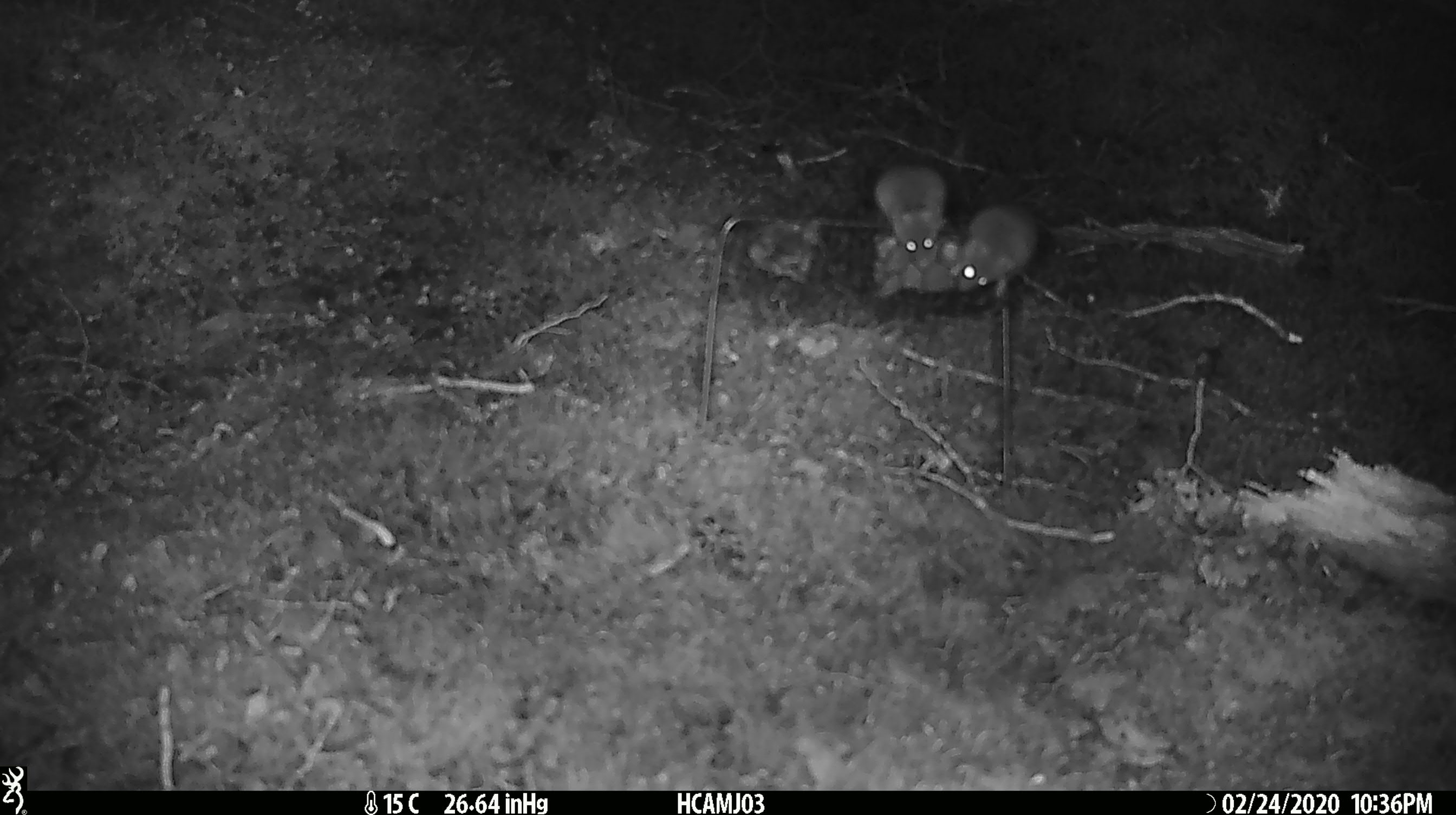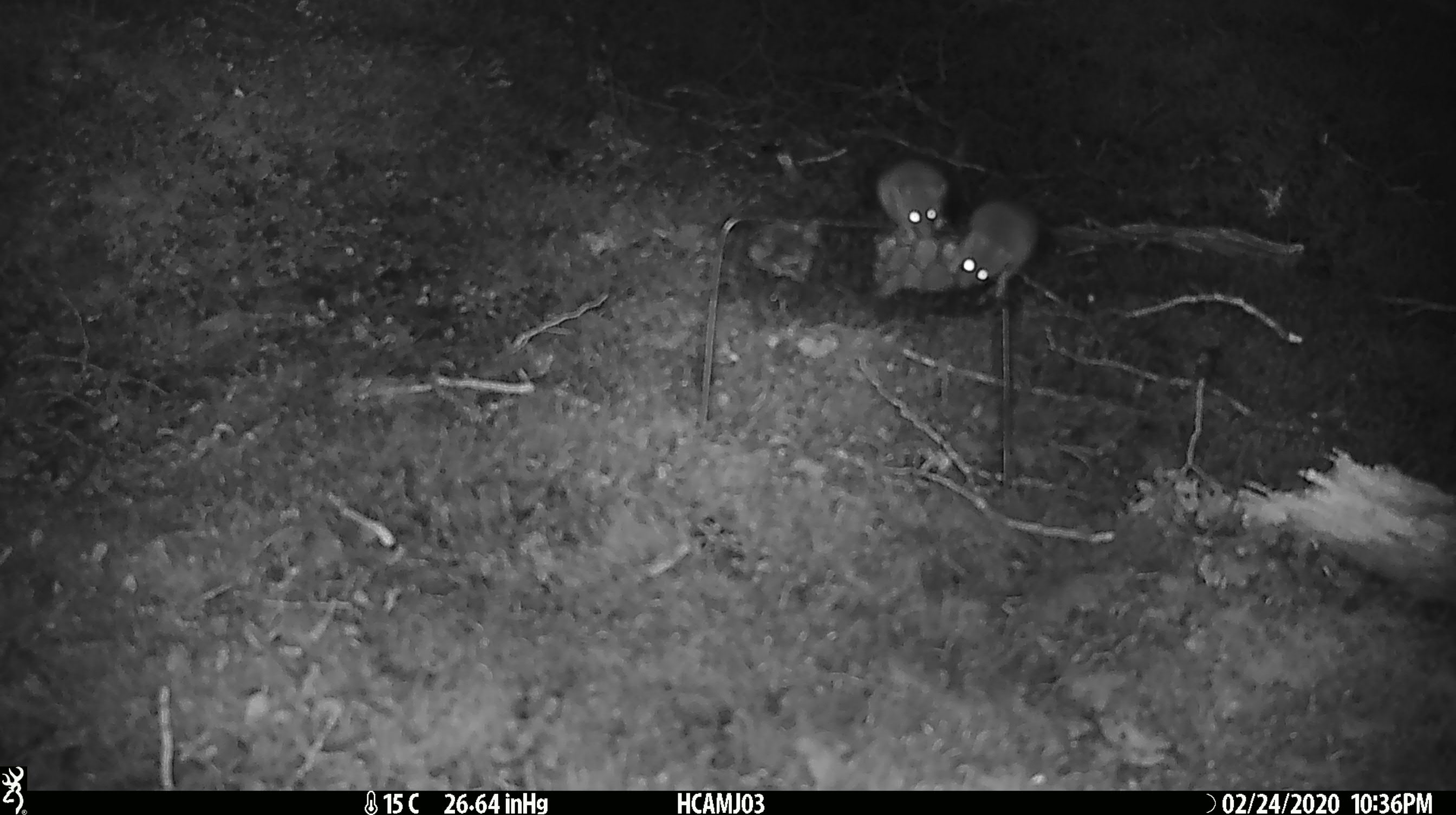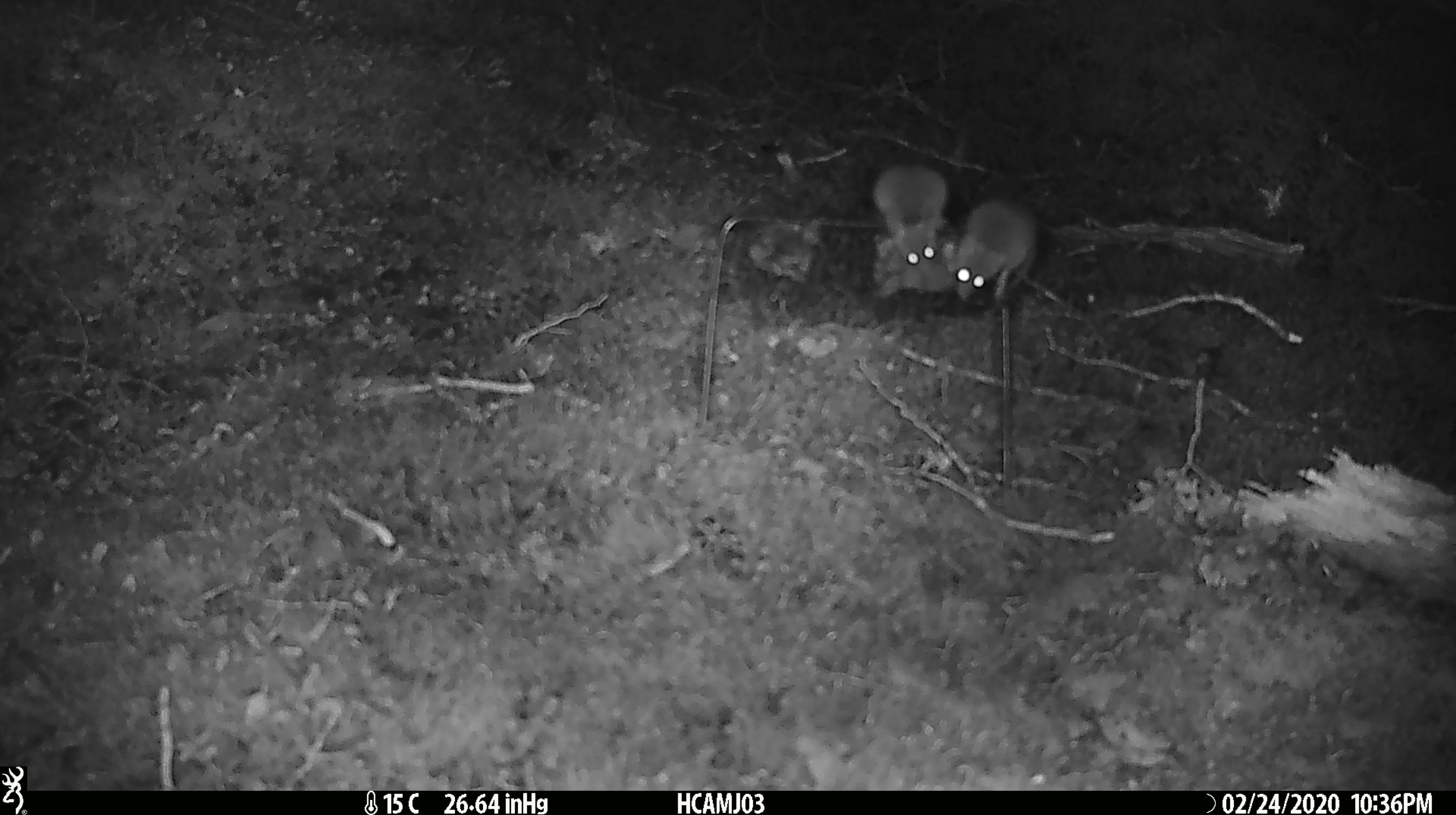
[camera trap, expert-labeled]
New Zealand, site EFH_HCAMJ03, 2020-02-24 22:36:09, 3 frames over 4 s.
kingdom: Animalia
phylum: Chordata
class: Mammalia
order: Rodentia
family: Muridae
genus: Mus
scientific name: Mus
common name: mouse